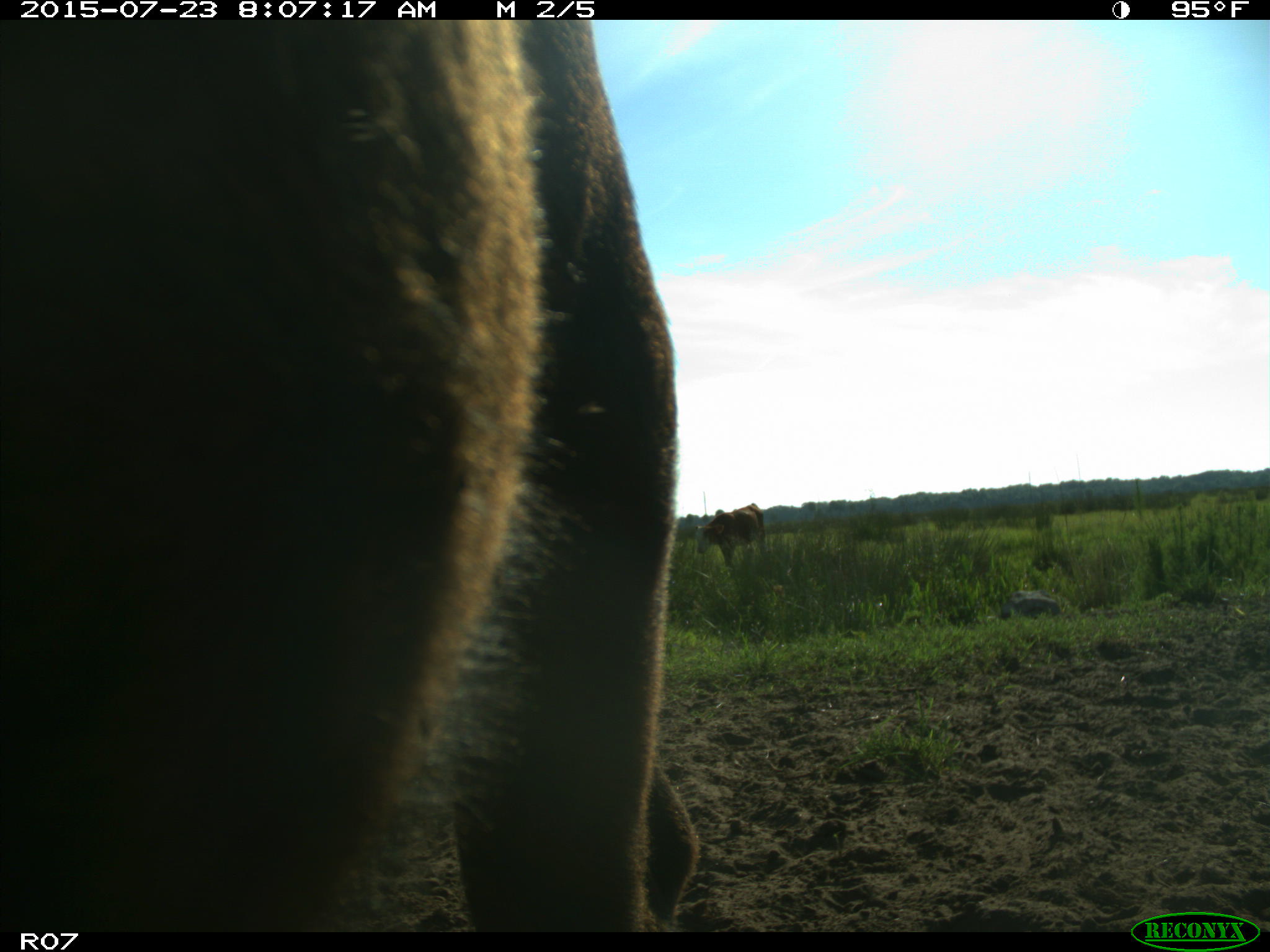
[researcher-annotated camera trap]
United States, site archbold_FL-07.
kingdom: Animalia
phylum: Chordata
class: Mammalia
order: Artiodactyla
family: Bovidae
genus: Bos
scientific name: Bos taurus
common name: domestic cow